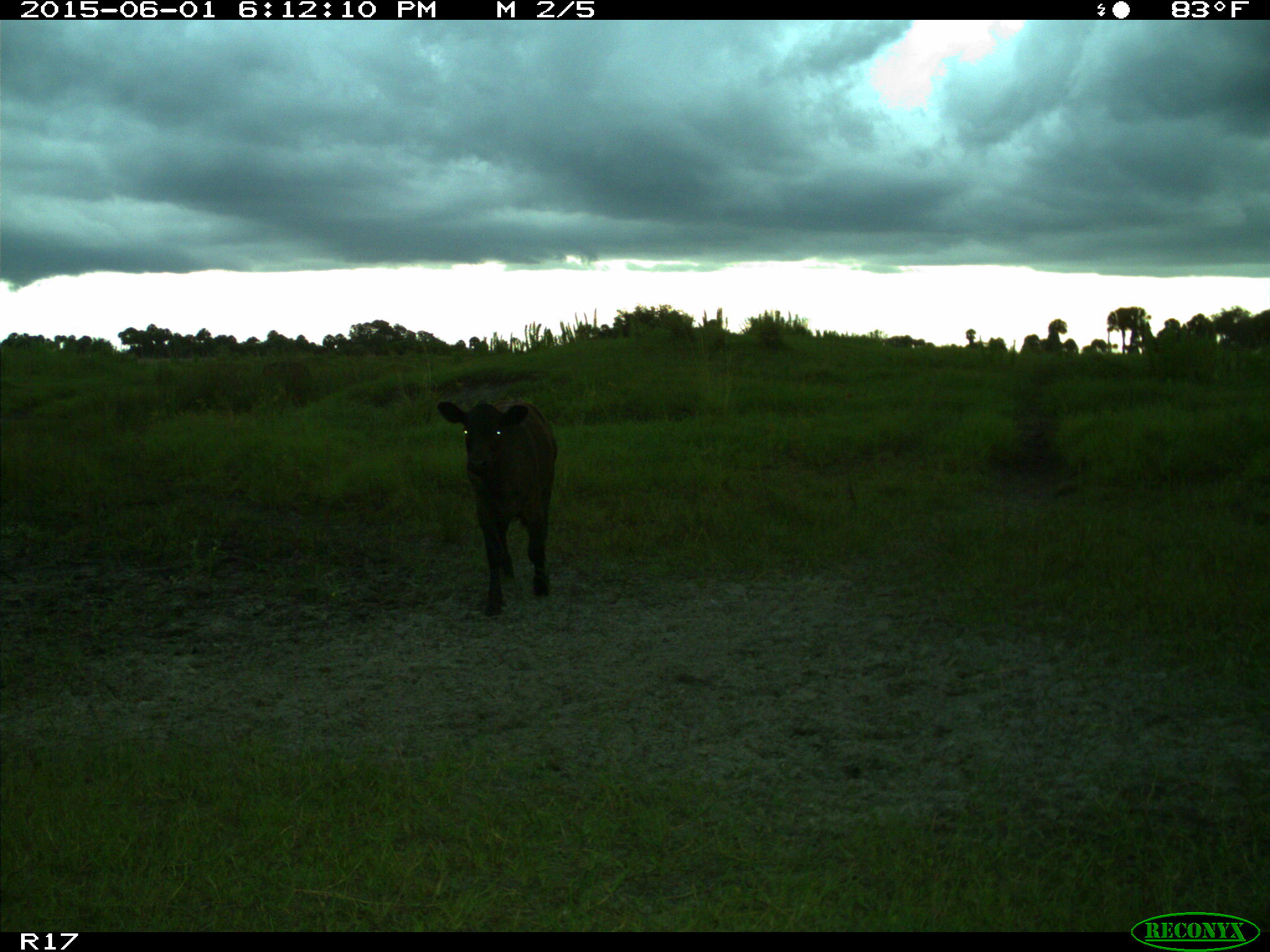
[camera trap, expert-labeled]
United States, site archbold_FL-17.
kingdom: Animalia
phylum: Chordata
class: Mammalia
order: Artiodactyla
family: Bovidae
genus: Bos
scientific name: Bos taurus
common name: domestic cow